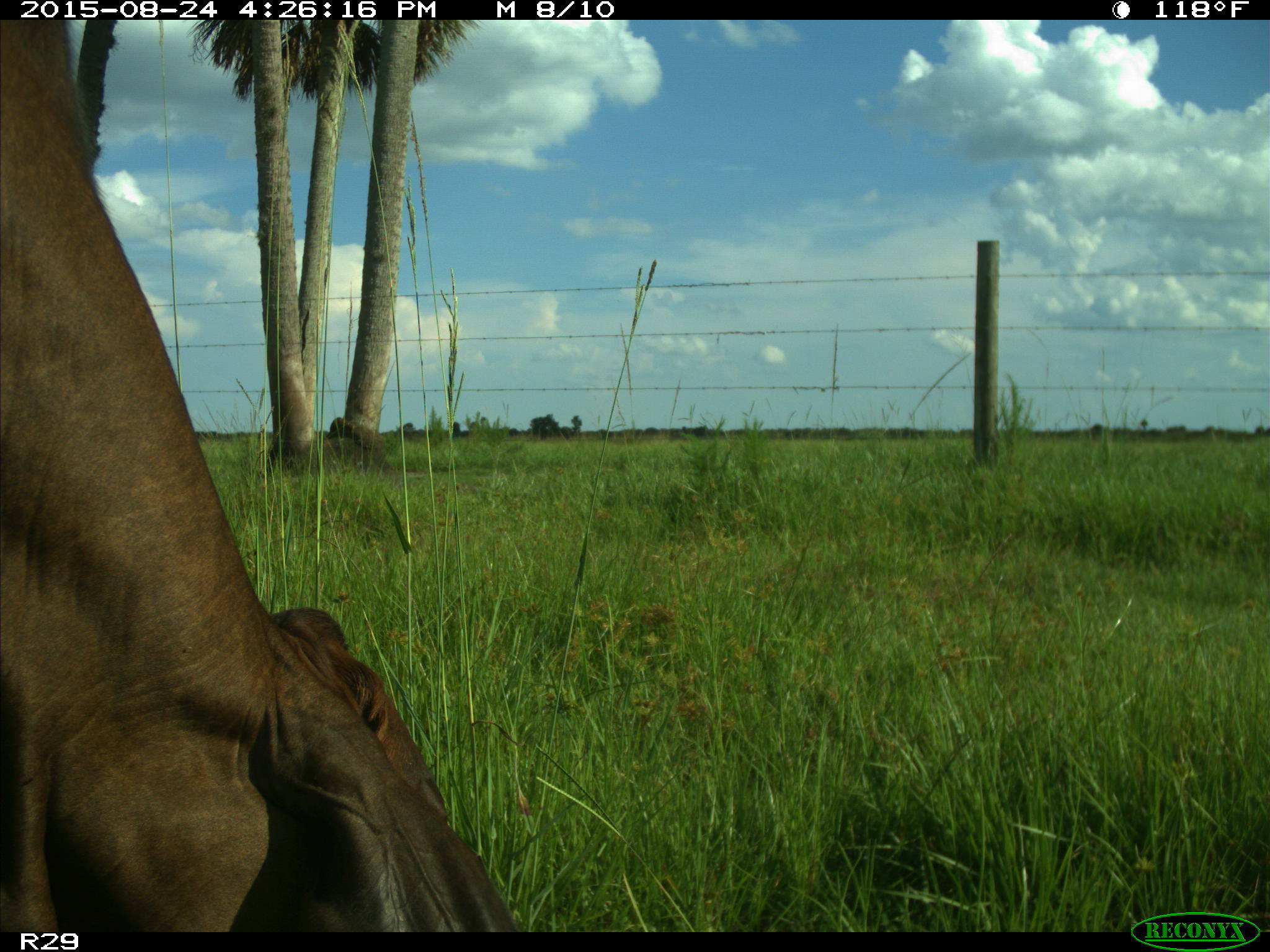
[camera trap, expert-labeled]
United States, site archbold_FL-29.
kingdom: Animalia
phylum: Chordata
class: Mammalia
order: Artiodactyla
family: Bovidae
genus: Bos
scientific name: Bos taurus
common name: domestic cow